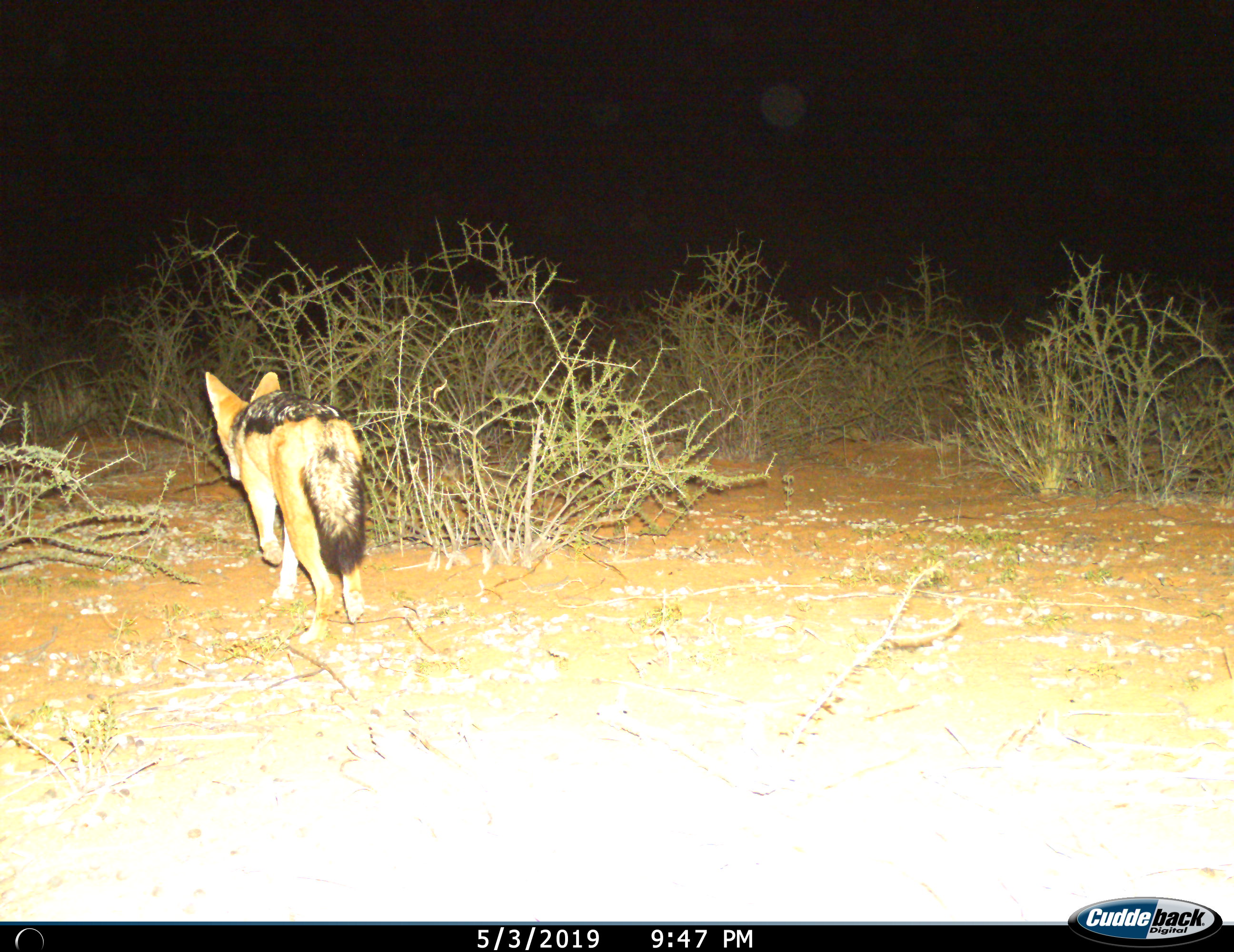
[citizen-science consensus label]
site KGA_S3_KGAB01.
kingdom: Animalia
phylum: Chordata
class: Mammalia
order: Carnivora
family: Canidae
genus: Lupulella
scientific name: Lupulella mesomelas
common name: black-backed jackal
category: jackalblackbacked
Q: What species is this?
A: Jackalblackbacked (black-backed jackal) (Lupulella mesomelas).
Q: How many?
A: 1.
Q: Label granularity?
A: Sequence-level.